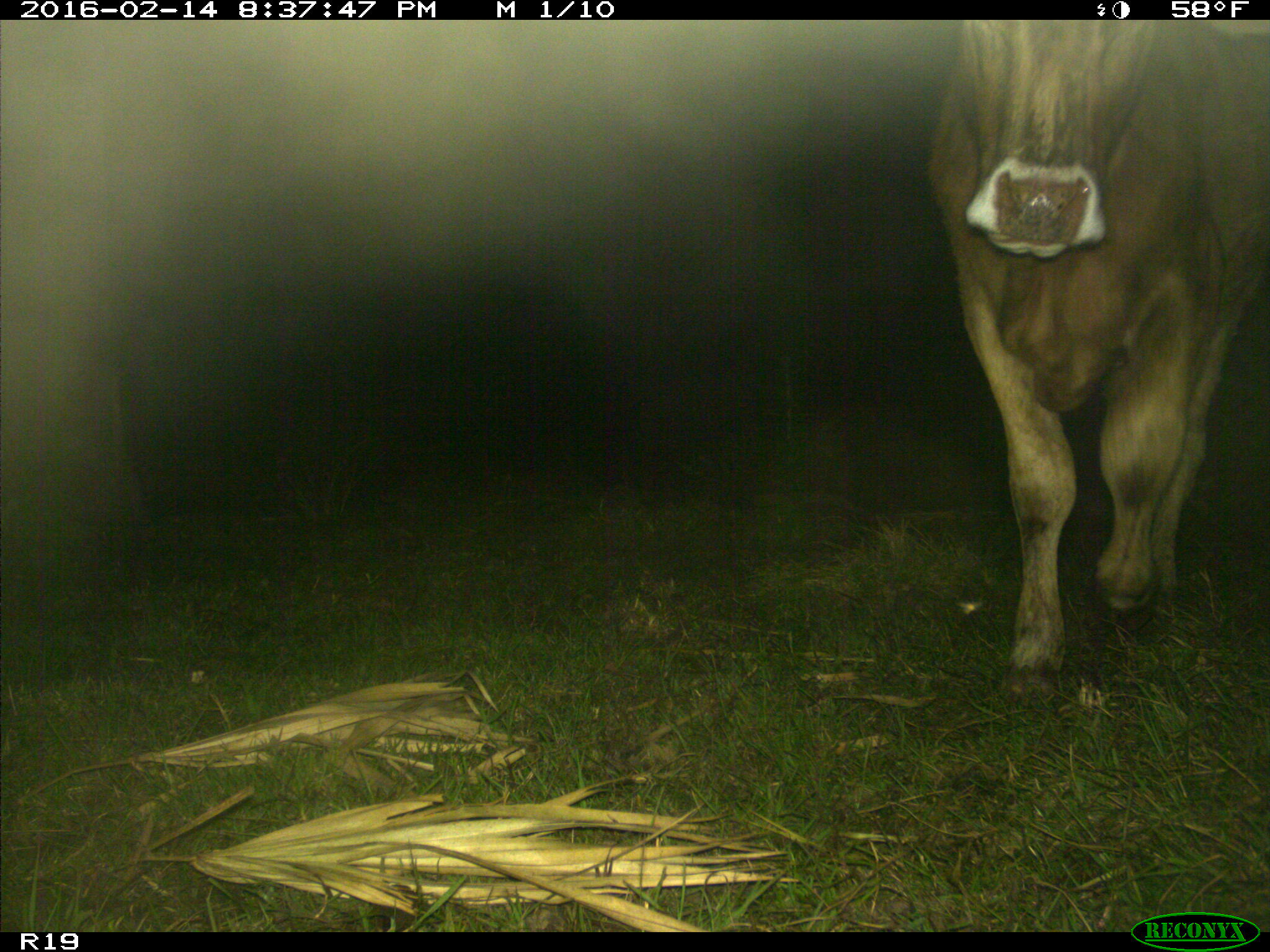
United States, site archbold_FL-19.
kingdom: Animalia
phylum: Chordata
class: Mammalia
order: Artiodactyla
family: Bovidae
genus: Bos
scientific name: Bos taurus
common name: domestic cow